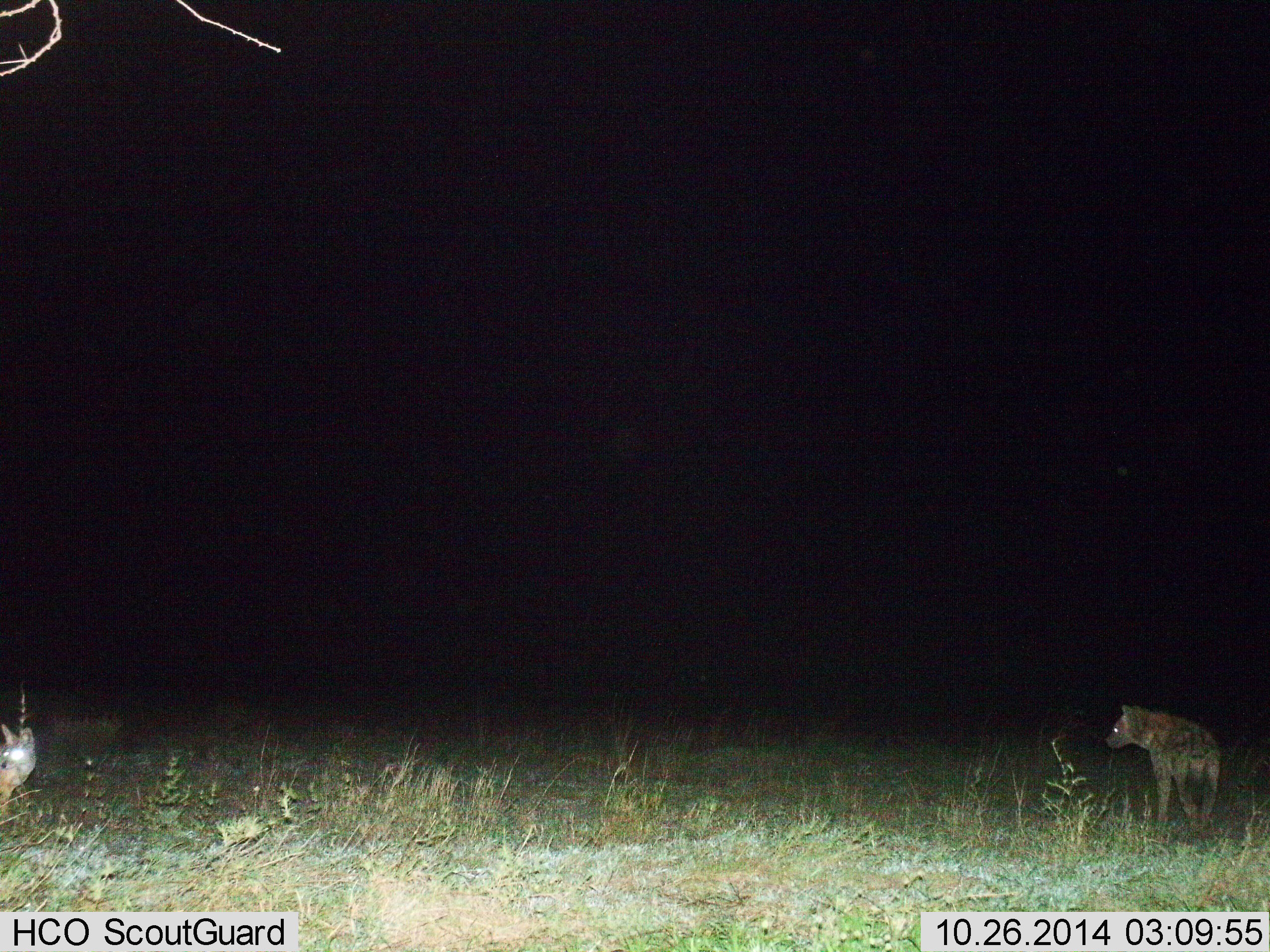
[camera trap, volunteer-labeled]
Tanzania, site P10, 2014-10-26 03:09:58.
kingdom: Animalia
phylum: Chordata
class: Mammalia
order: Carnivora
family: Hyaenidae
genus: Crocuta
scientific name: Crocuta crocuta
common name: spotted hyena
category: hyenaspotted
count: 1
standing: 62%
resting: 0%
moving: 38%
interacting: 0%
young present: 0%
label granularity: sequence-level